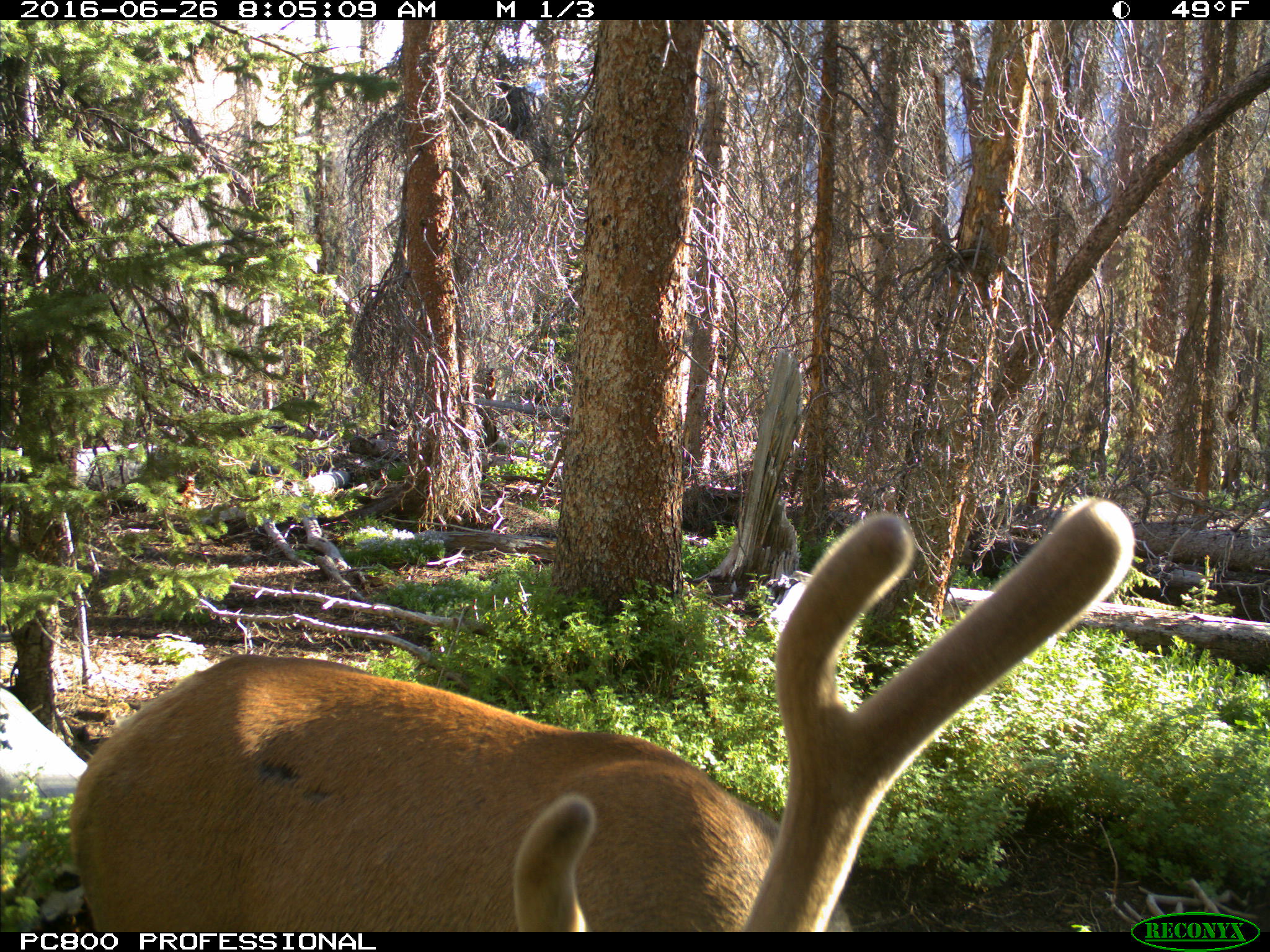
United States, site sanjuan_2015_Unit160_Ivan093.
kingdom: Animalia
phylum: Chordata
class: Mammalia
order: Artiodactyla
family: Cervidae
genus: Cervus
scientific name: Cervus elaphus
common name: red deer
Cervus elaphus (red deer).